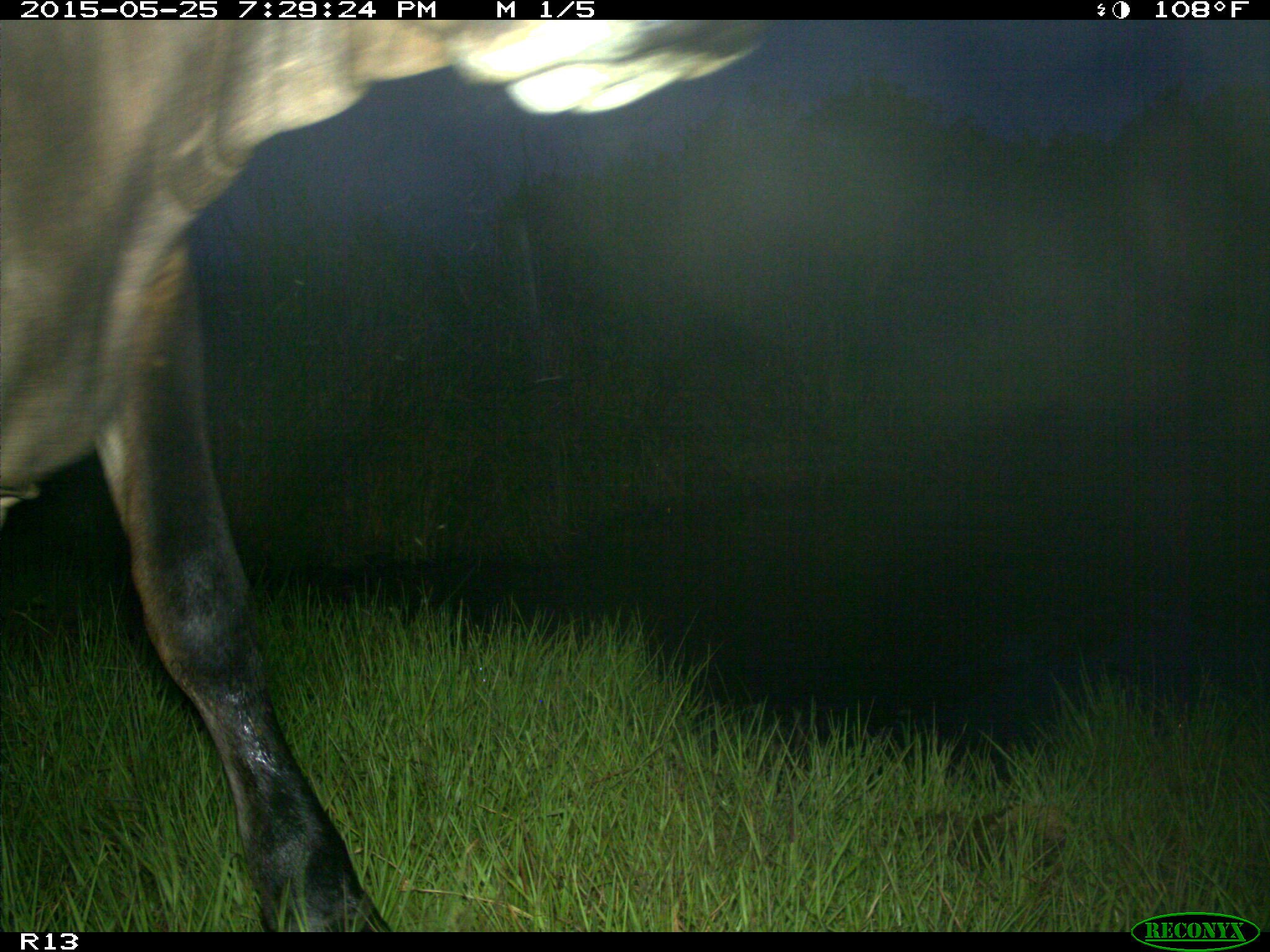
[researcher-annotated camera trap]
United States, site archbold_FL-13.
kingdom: Animalia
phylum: Chordata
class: Mammalia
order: Artiodactyla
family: Bovidae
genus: Bos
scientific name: Bos taurus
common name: domestic cow